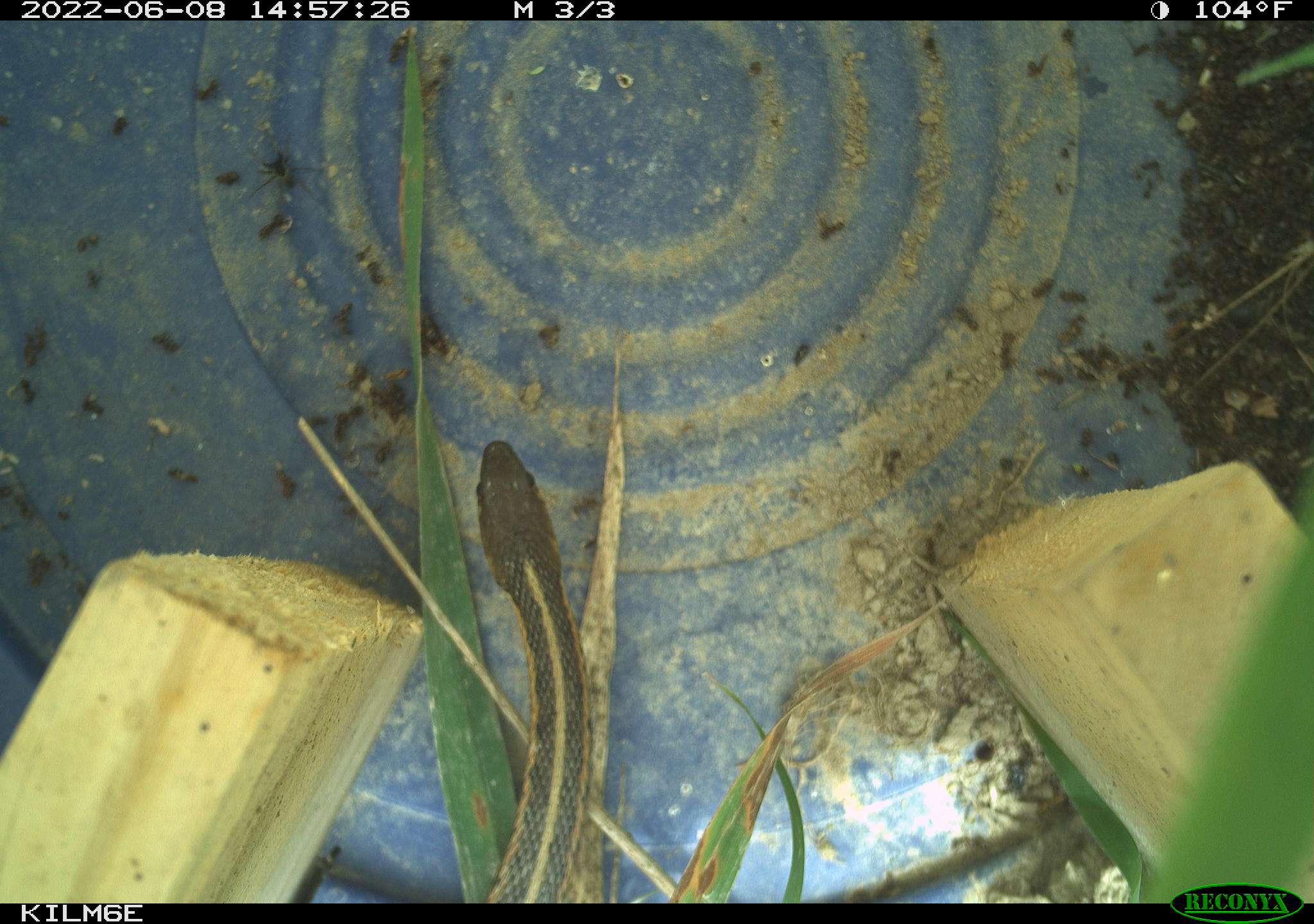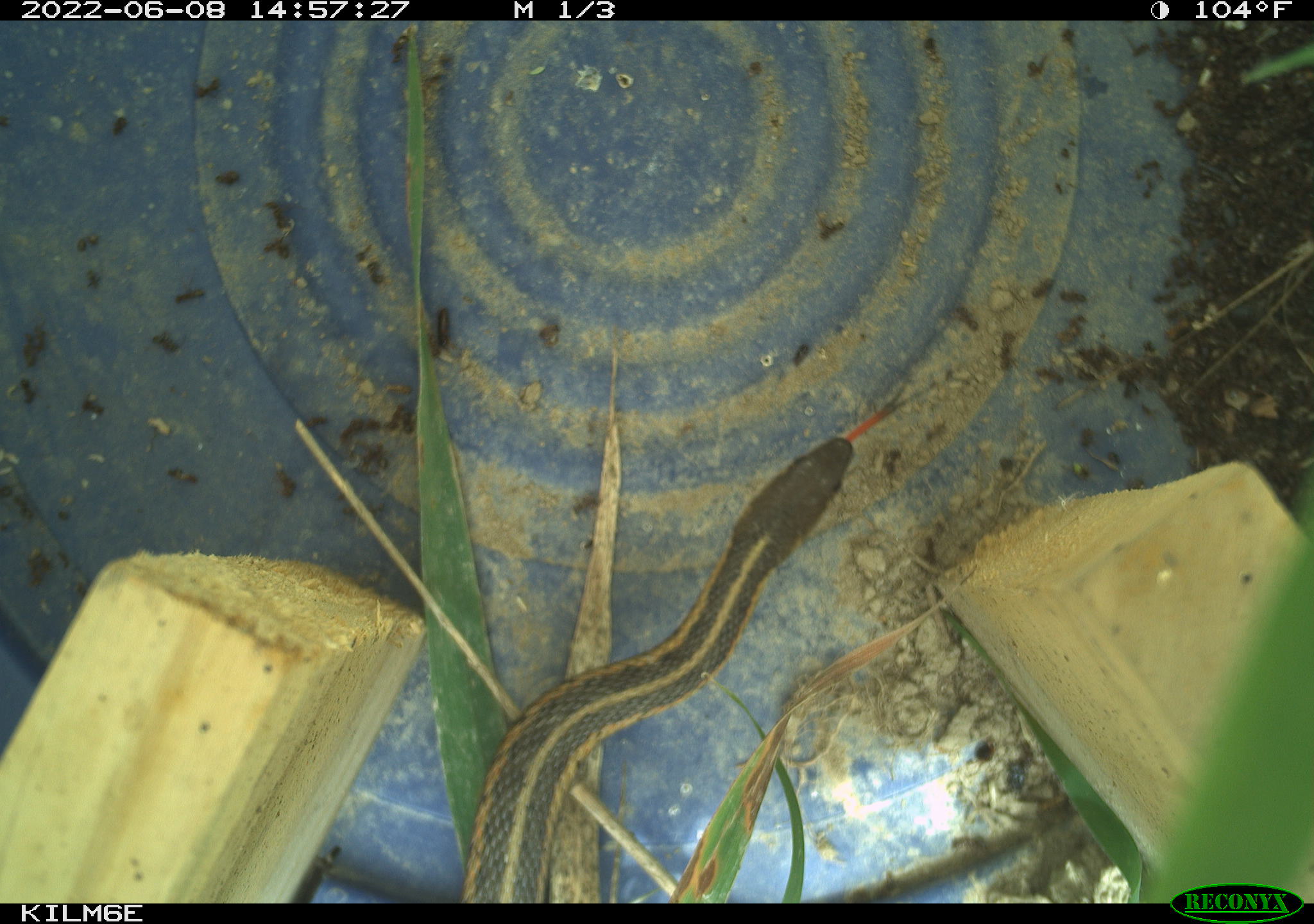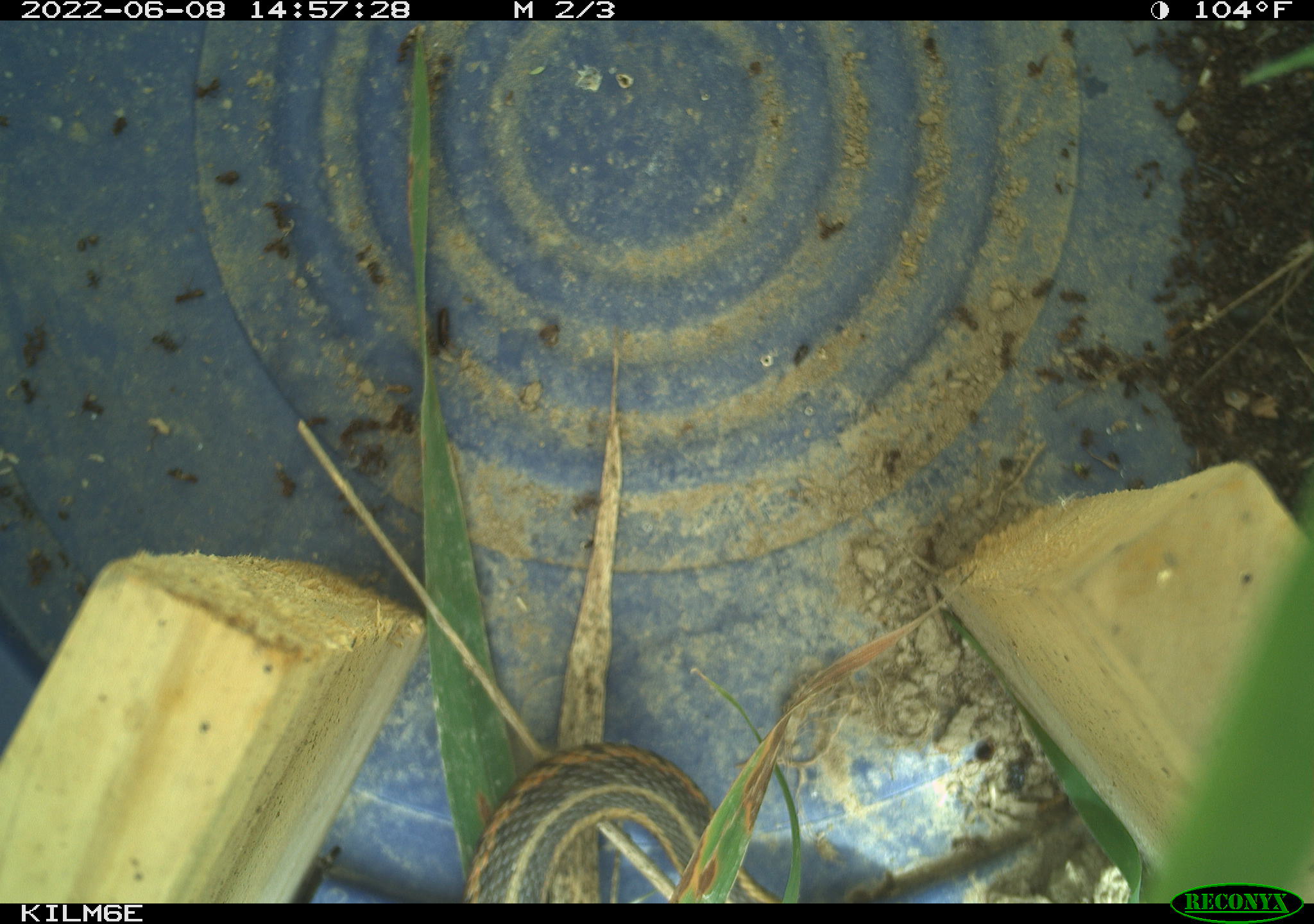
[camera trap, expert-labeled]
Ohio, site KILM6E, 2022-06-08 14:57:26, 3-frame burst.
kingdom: Animalia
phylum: Chordata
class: Reptilia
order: Squamata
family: Colubridae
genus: Thamnophis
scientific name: Thamnophis sirtalis sirtalis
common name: eastern gartersnake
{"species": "eastern gartersnake (Thamnophis sirtalis sirtalis)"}